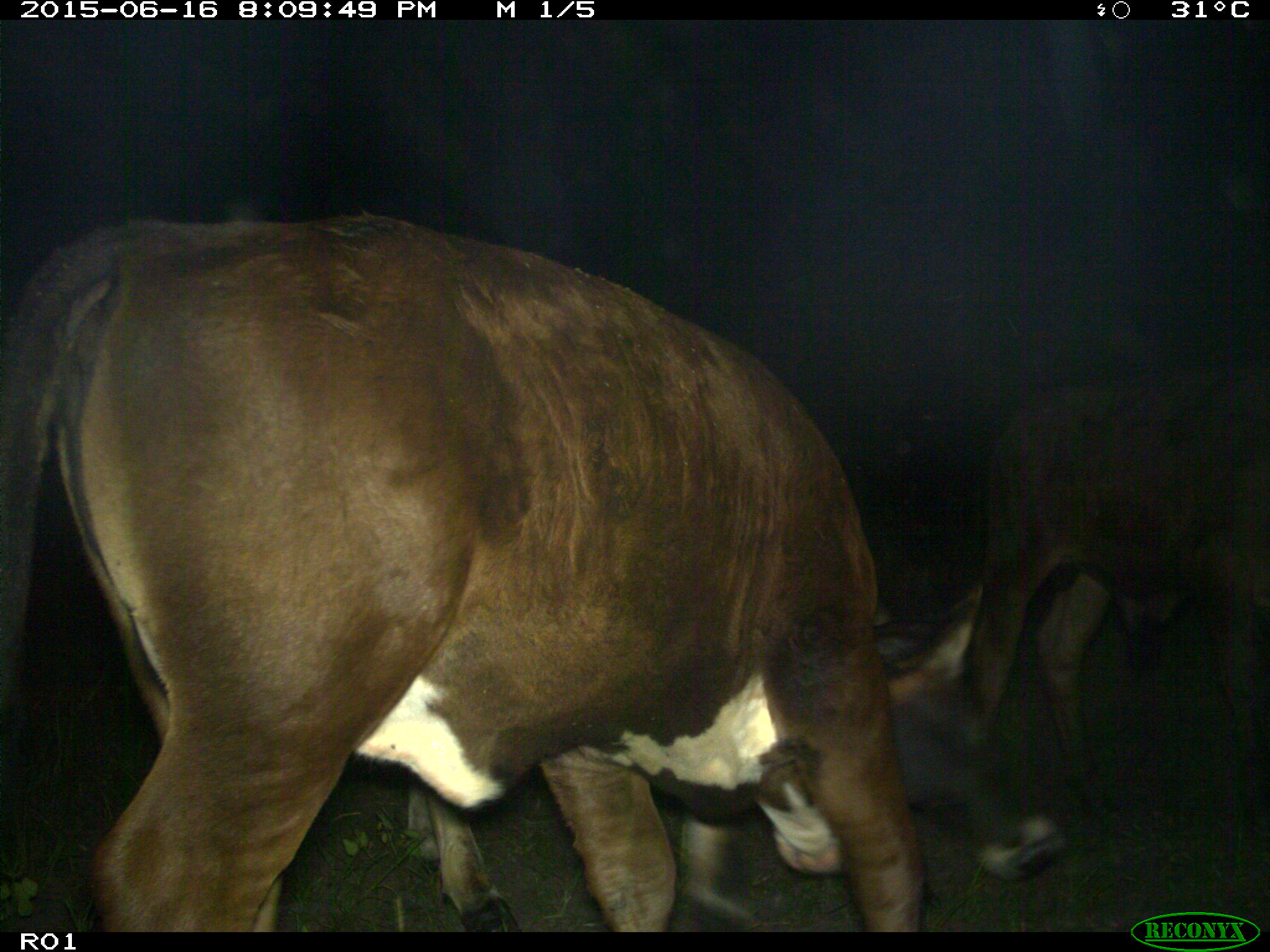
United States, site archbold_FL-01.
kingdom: Animalia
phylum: Chordata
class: Mammalia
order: Artiodactyla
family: Bovidae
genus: Bos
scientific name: Bos taurus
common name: domestic cow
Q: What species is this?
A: Bos taurus (domestic cow).